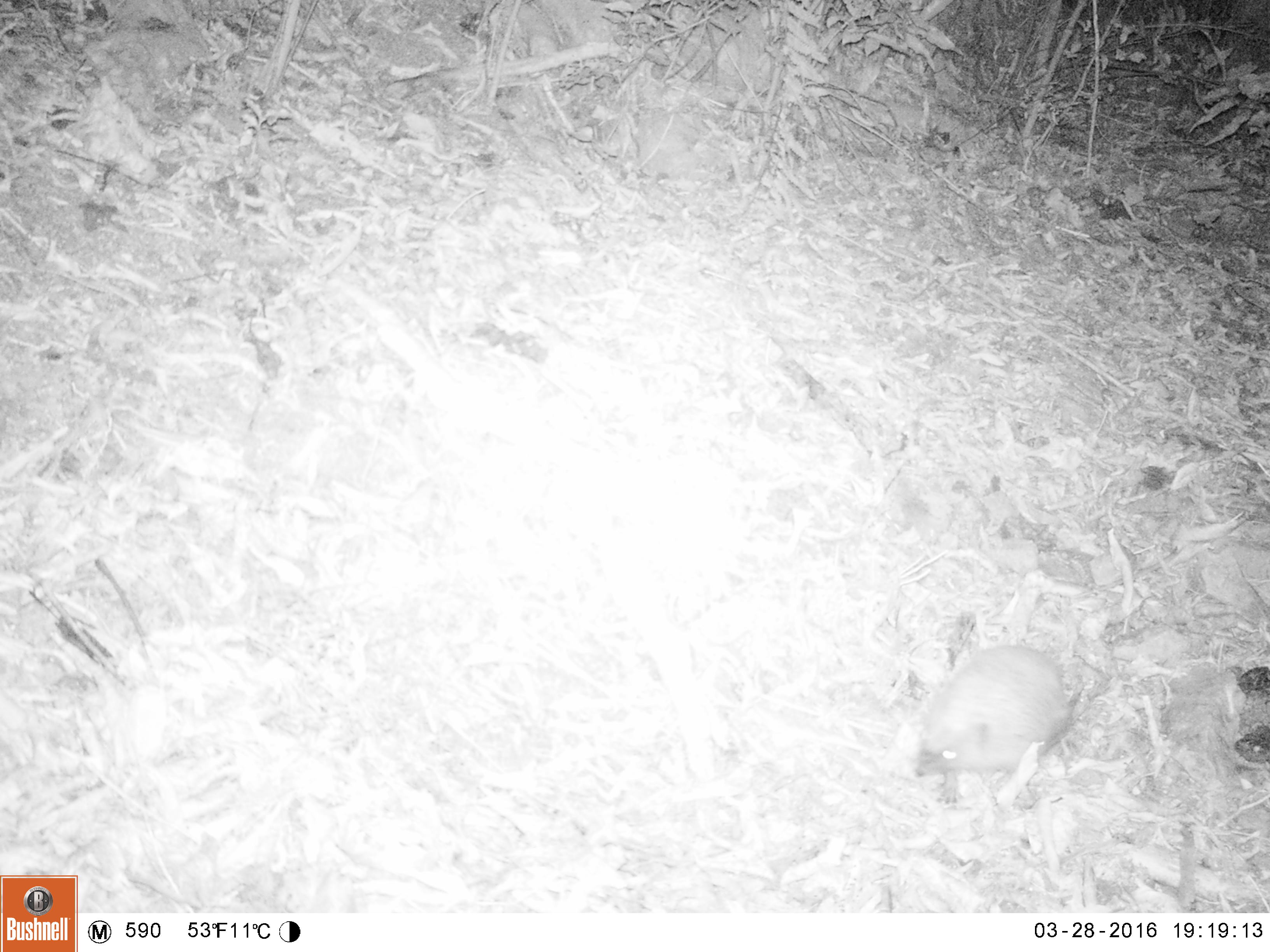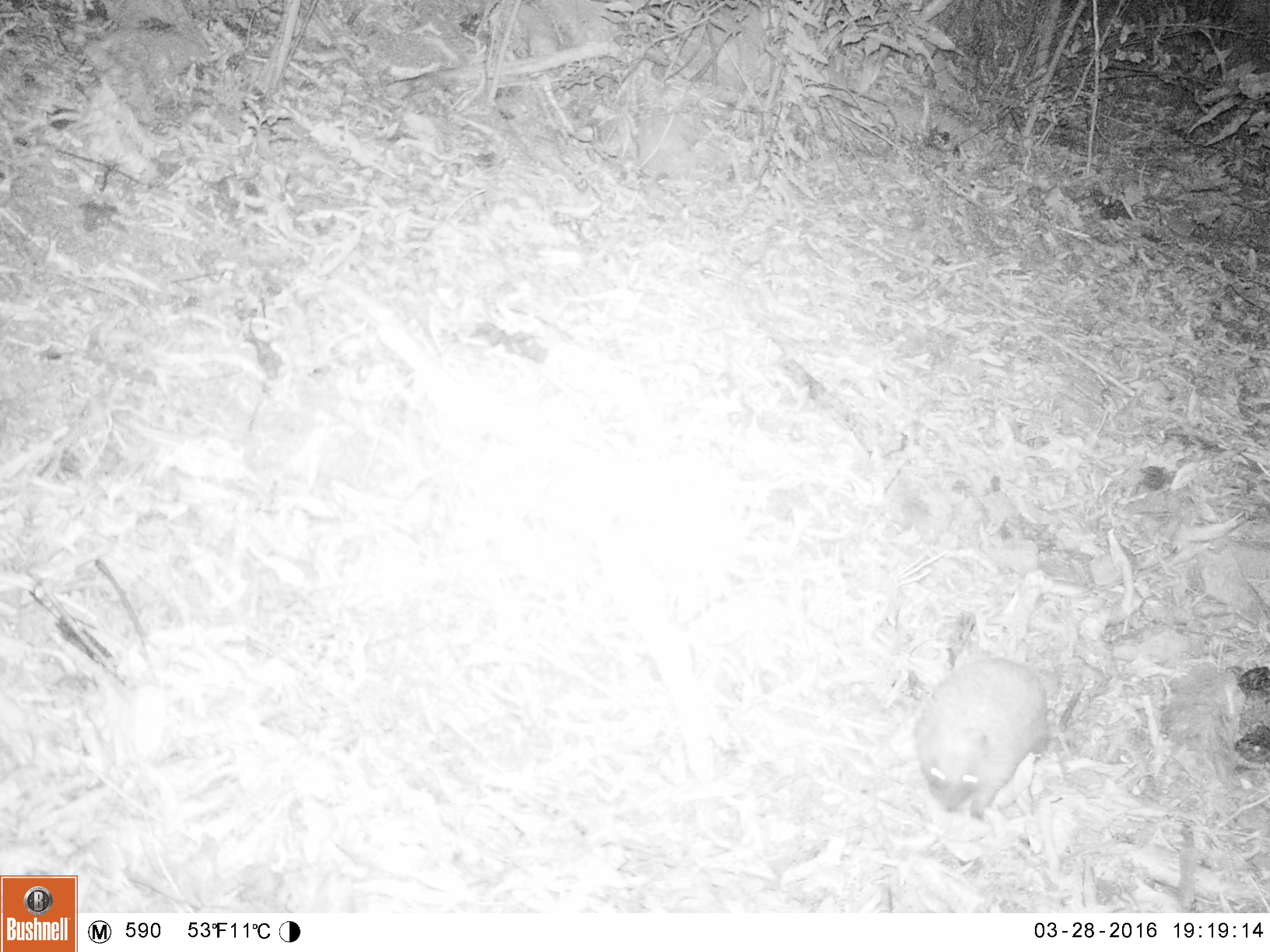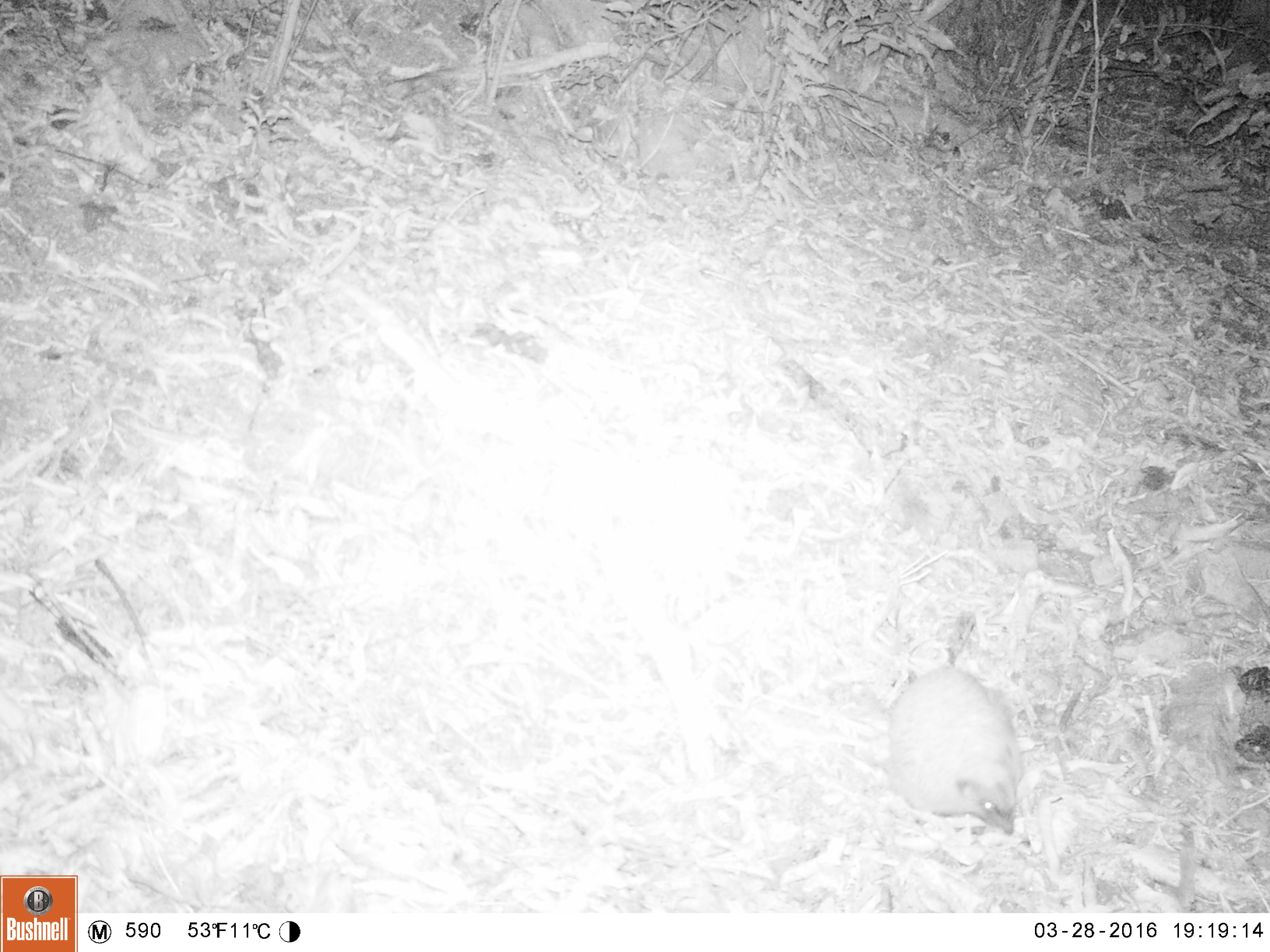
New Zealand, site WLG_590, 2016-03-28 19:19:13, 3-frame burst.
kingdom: Animalia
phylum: Chordata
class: Mammalia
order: Eulipotyphla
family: Erinaceidae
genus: Erinaceus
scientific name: Erinaceus europaeus europaeus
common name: european hedgehog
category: hedgehog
Hedgehog (european hedgehog) (Erinaceus europaeus europaeus).